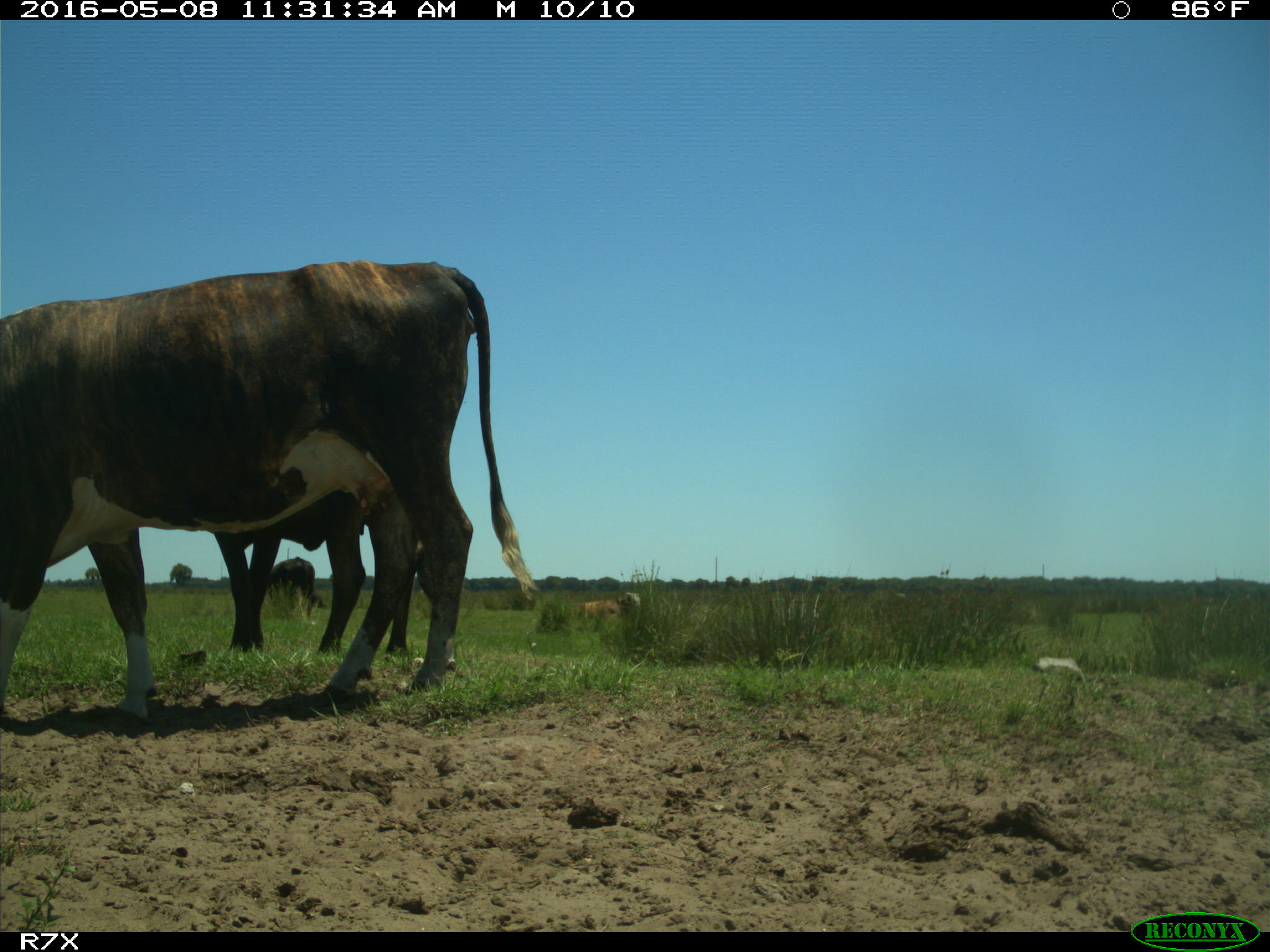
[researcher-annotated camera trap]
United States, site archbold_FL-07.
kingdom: Animalia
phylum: Chordata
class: Mammalia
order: Artiodactyla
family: Bovidae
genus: Bos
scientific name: Bos taurus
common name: domestic cow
Bos taurus (domestic cow).